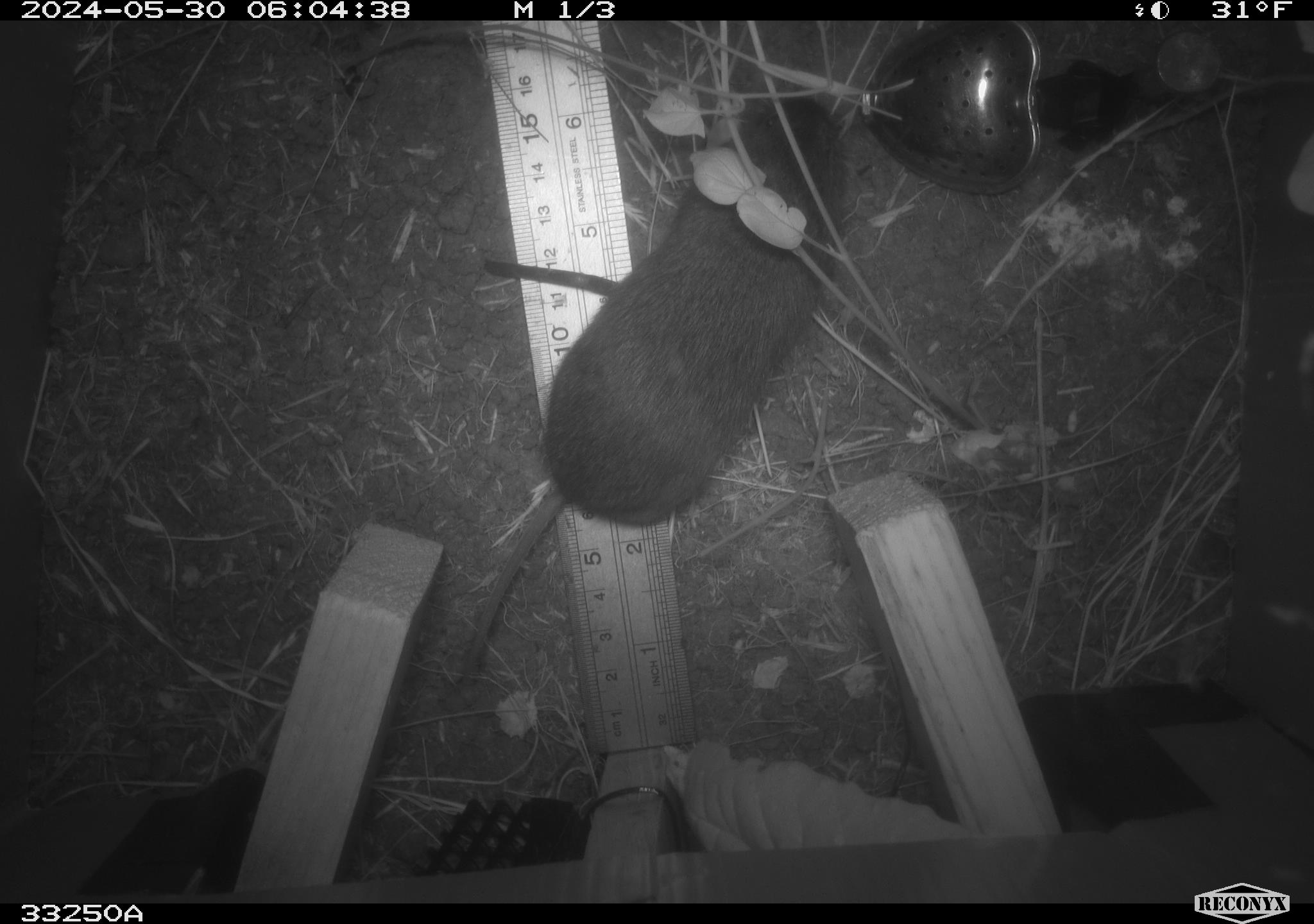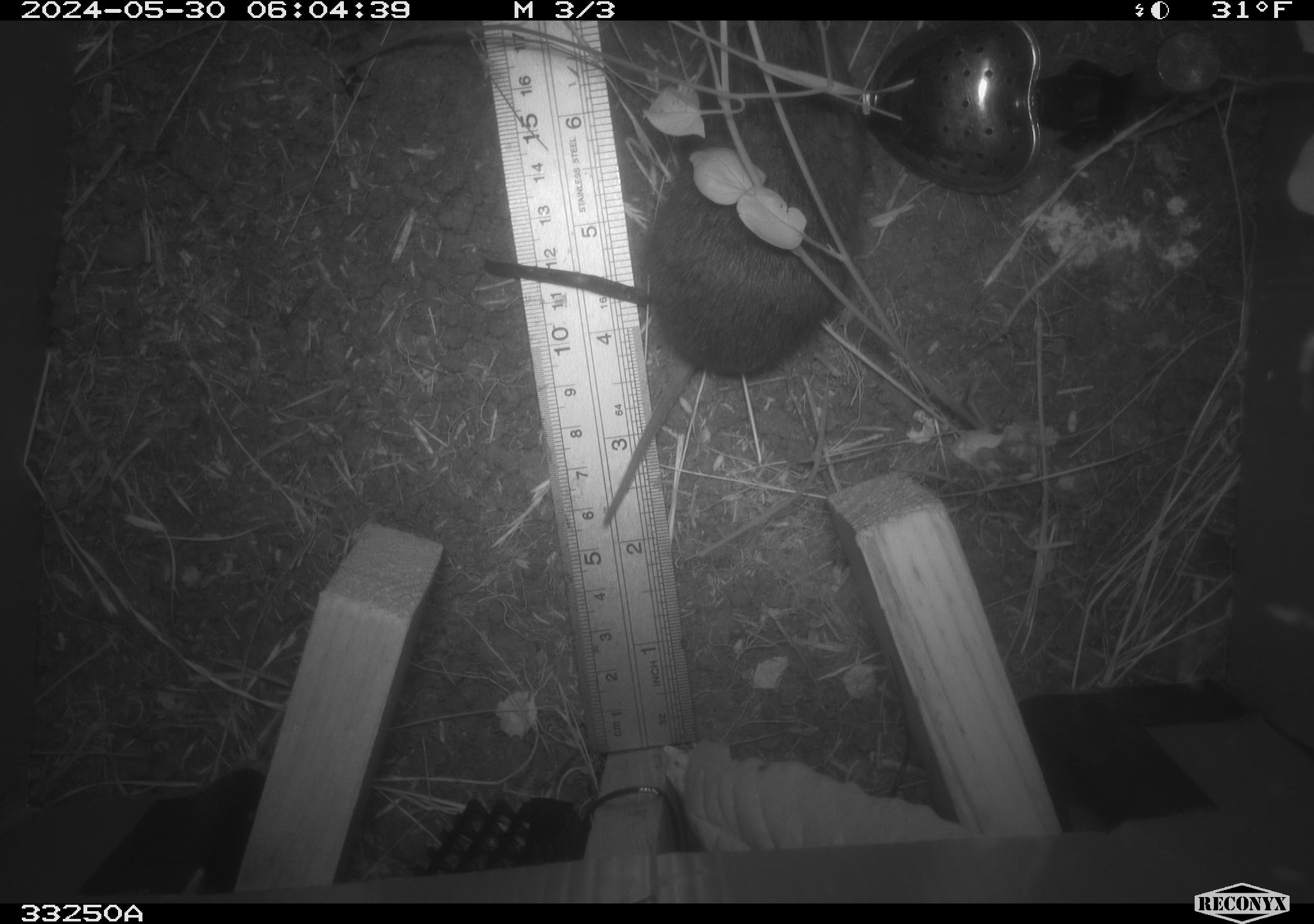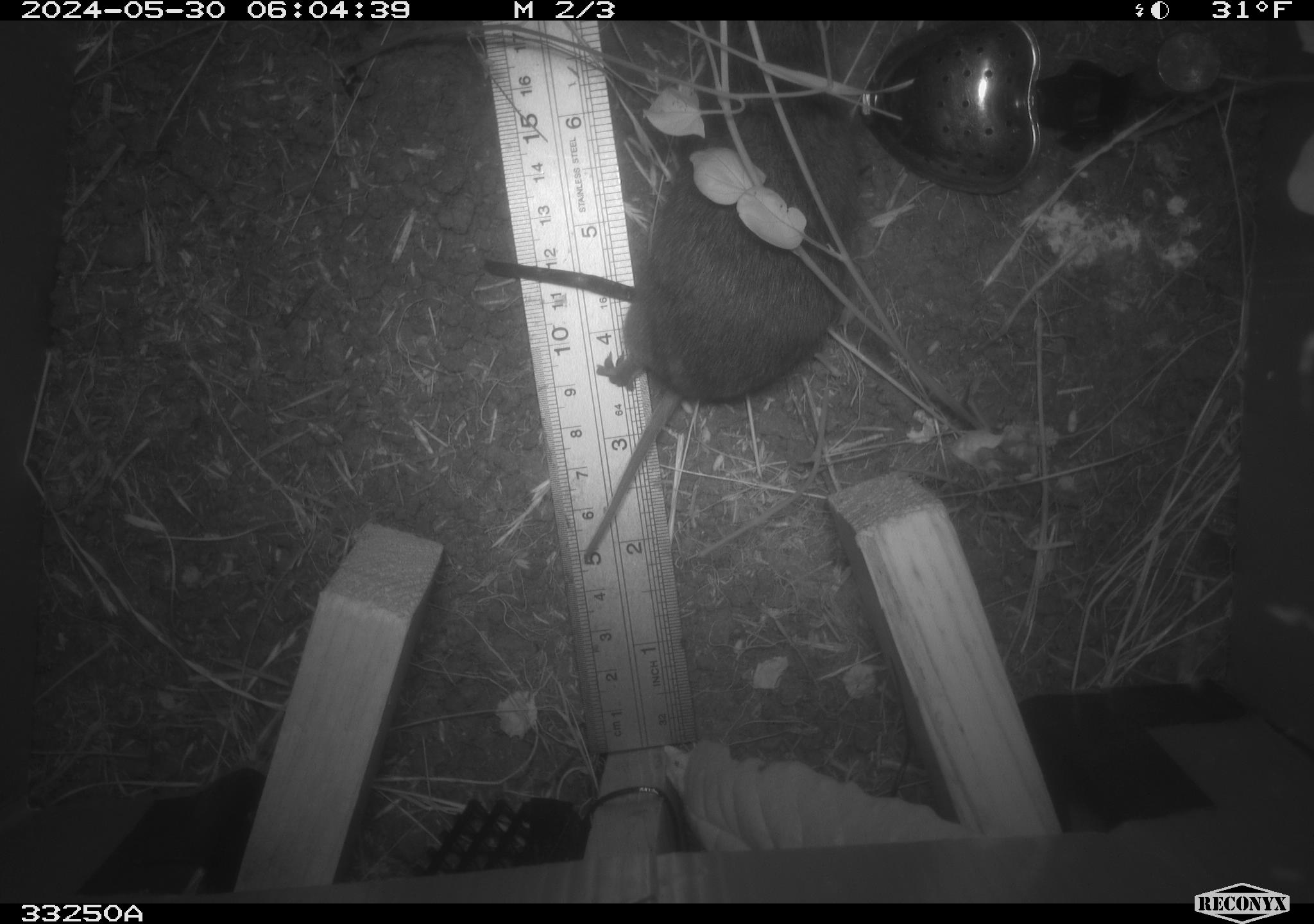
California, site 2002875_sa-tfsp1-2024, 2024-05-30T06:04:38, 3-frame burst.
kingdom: Animalia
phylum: Chordata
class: Mammalia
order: Rodentia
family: Cricetidae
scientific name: Arvicolinae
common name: voles, lemmings, and muskrats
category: arvicolinae subfamily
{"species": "arvicolinae subfamily (voles, lemmings, and muskrats) (Arvicolinae)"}